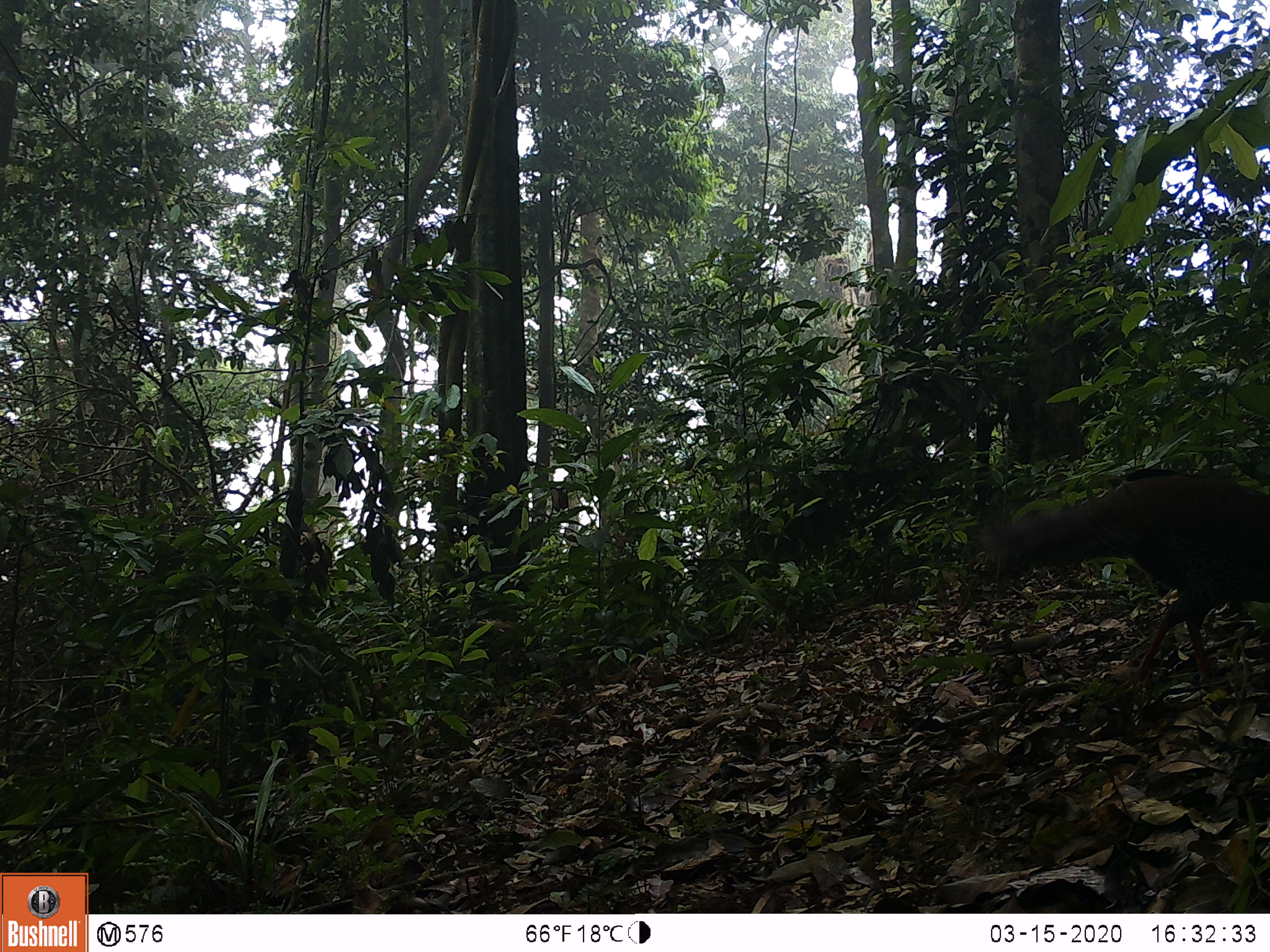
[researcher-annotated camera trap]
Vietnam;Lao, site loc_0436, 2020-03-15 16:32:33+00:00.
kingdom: Animalia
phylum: Chordata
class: Aves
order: Galliformes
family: Phasianidae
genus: Lophura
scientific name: Lophura nycthemera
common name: silver pheasant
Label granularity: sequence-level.